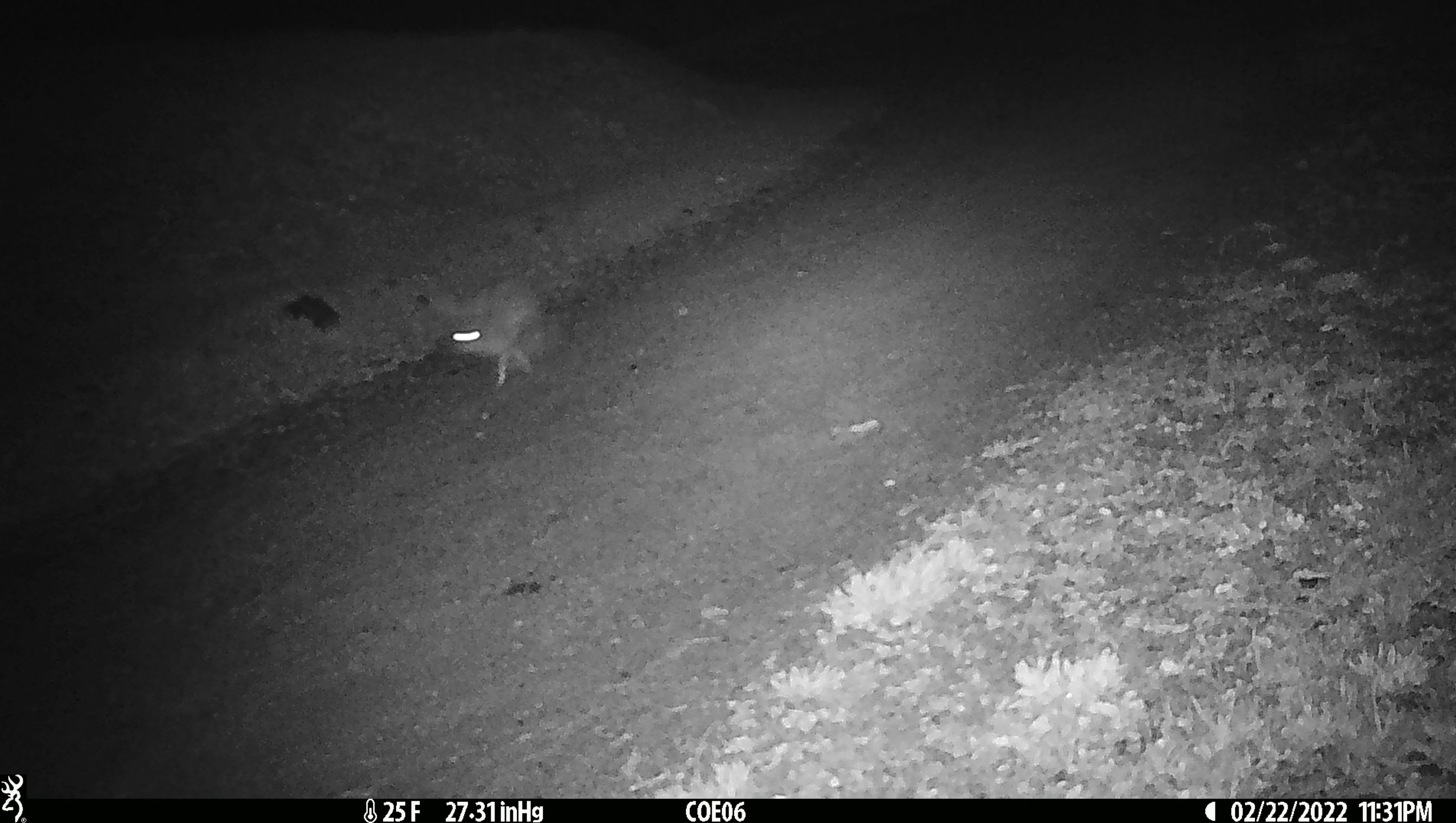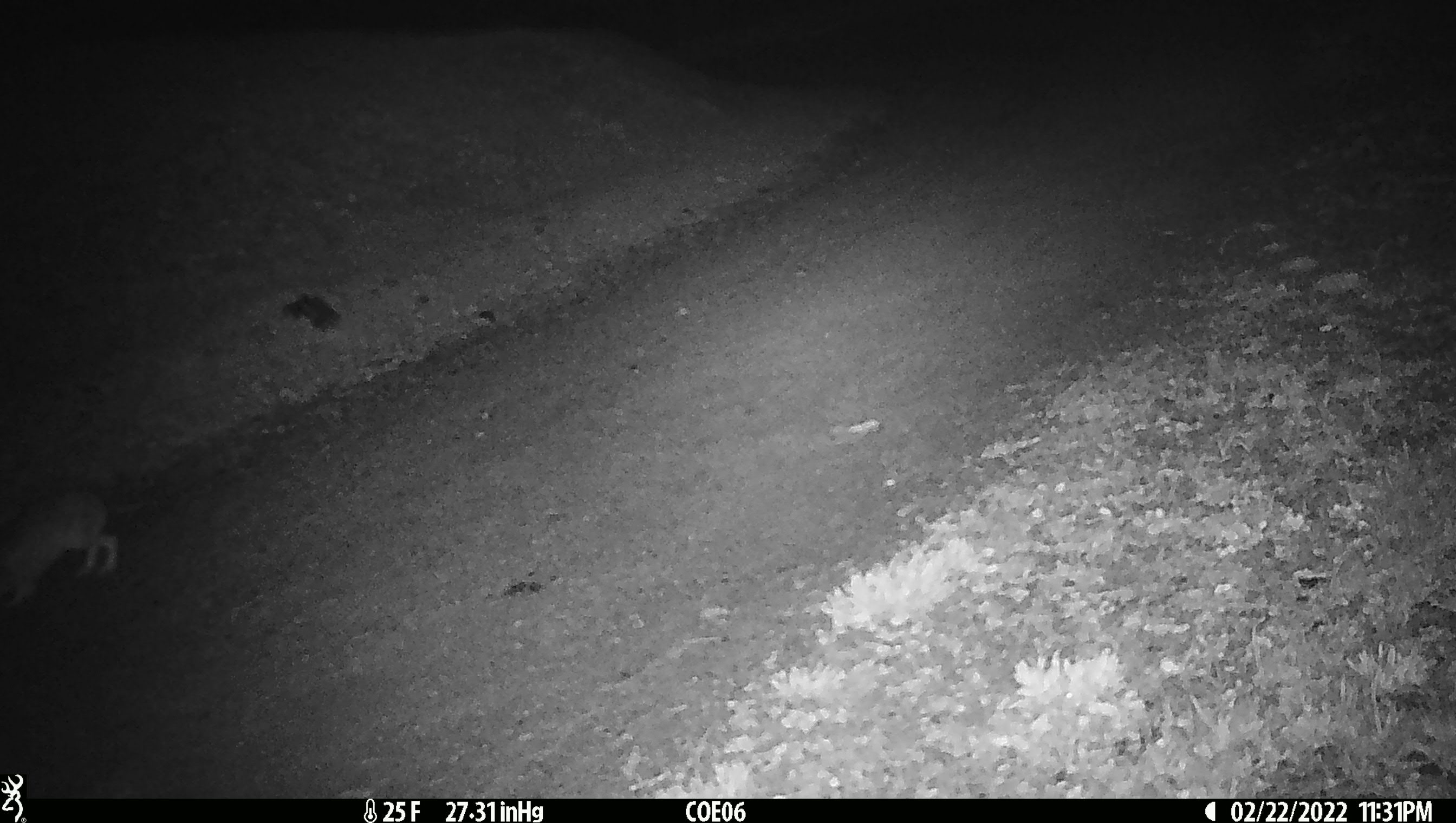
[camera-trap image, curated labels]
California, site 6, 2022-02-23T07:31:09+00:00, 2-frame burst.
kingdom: Animalia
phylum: Chordata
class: Mammalia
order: Lagomorpha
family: Leporidae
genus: Lepus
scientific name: Lepus californicus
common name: black-tailed jackrabbit